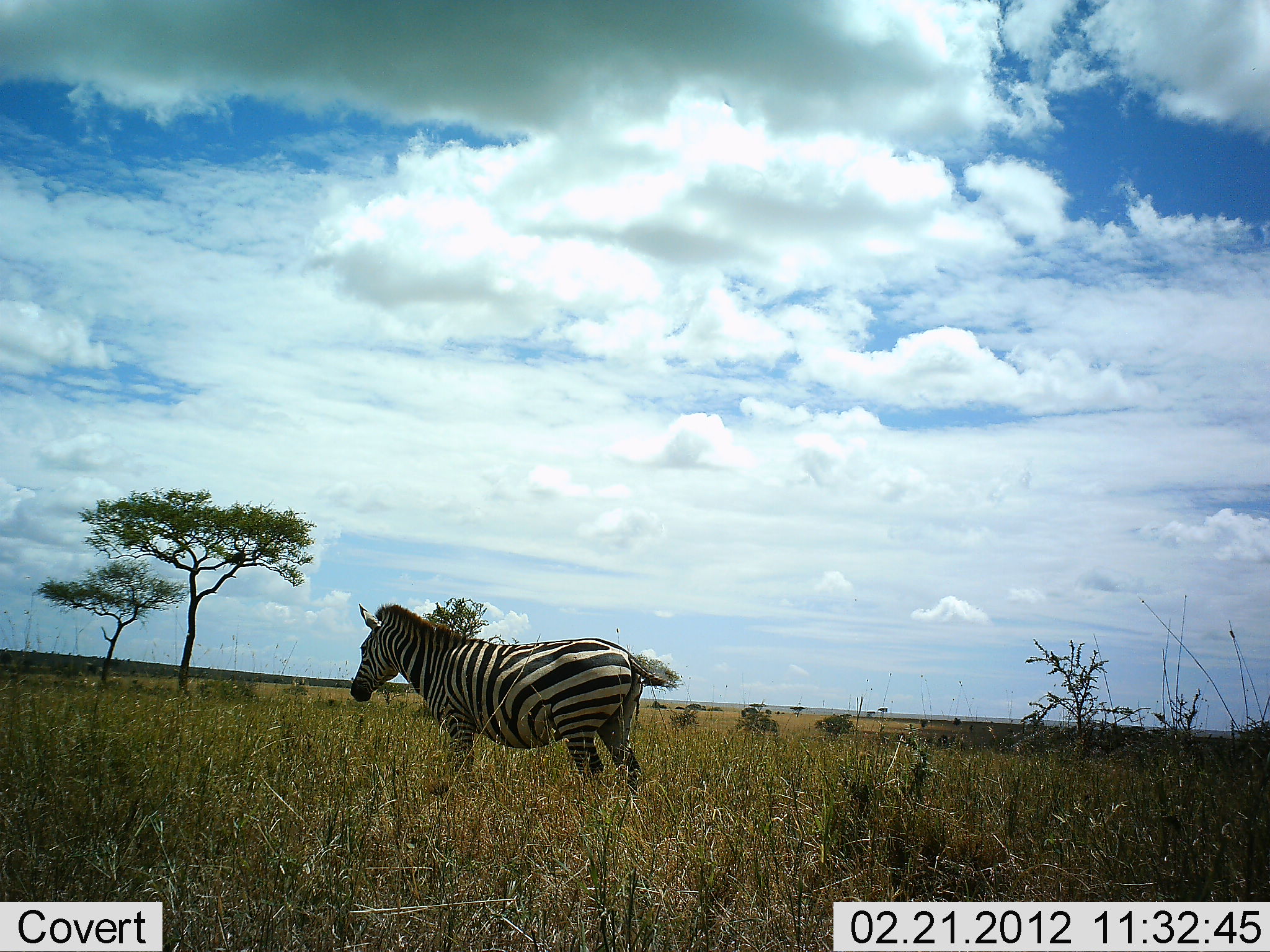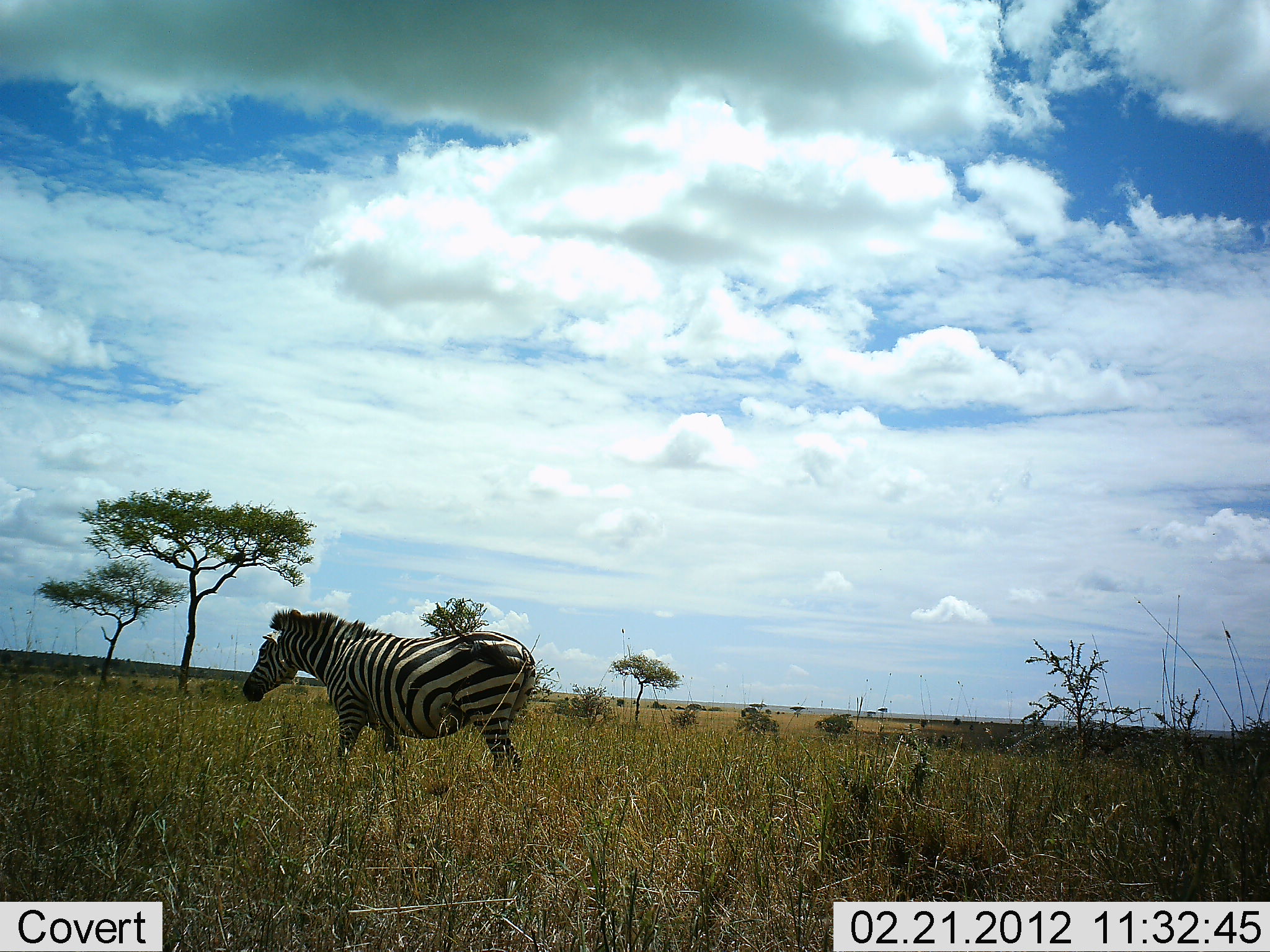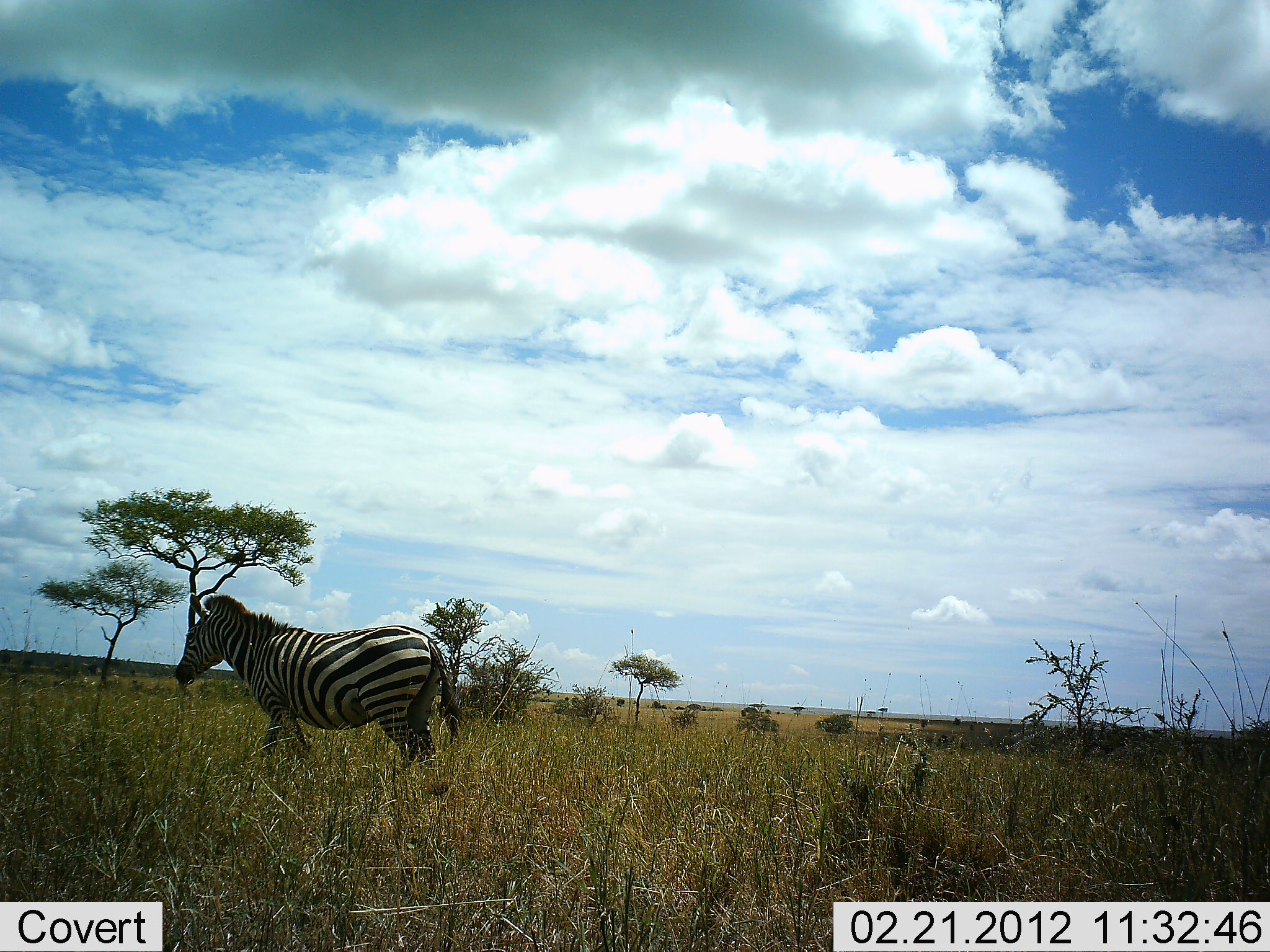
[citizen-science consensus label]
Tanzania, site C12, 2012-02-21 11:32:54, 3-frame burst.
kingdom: Animalia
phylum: Chordata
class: Mammalia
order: Perissodactyla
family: Equidae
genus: Equus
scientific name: Equus quagga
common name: plains zebra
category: zebra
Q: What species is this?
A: Zebra (plains zebra) (Equus quagga).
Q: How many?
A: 1.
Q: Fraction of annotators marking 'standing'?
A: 11%.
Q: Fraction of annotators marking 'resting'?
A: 0%.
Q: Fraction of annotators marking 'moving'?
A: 95%.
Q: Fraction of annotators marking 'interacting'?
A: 0%.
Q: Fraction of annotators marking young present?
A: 0%.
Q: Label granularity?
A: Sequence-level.